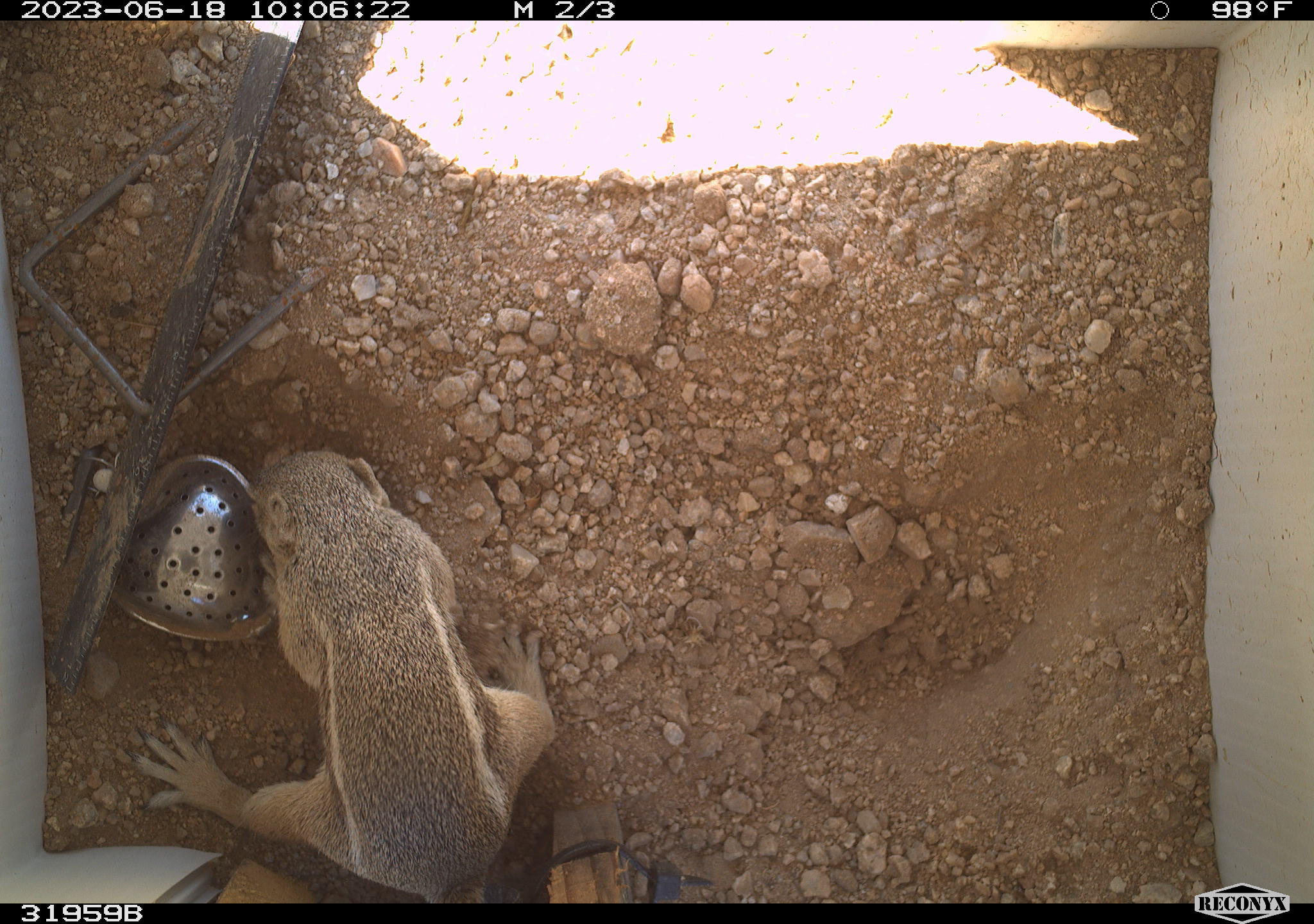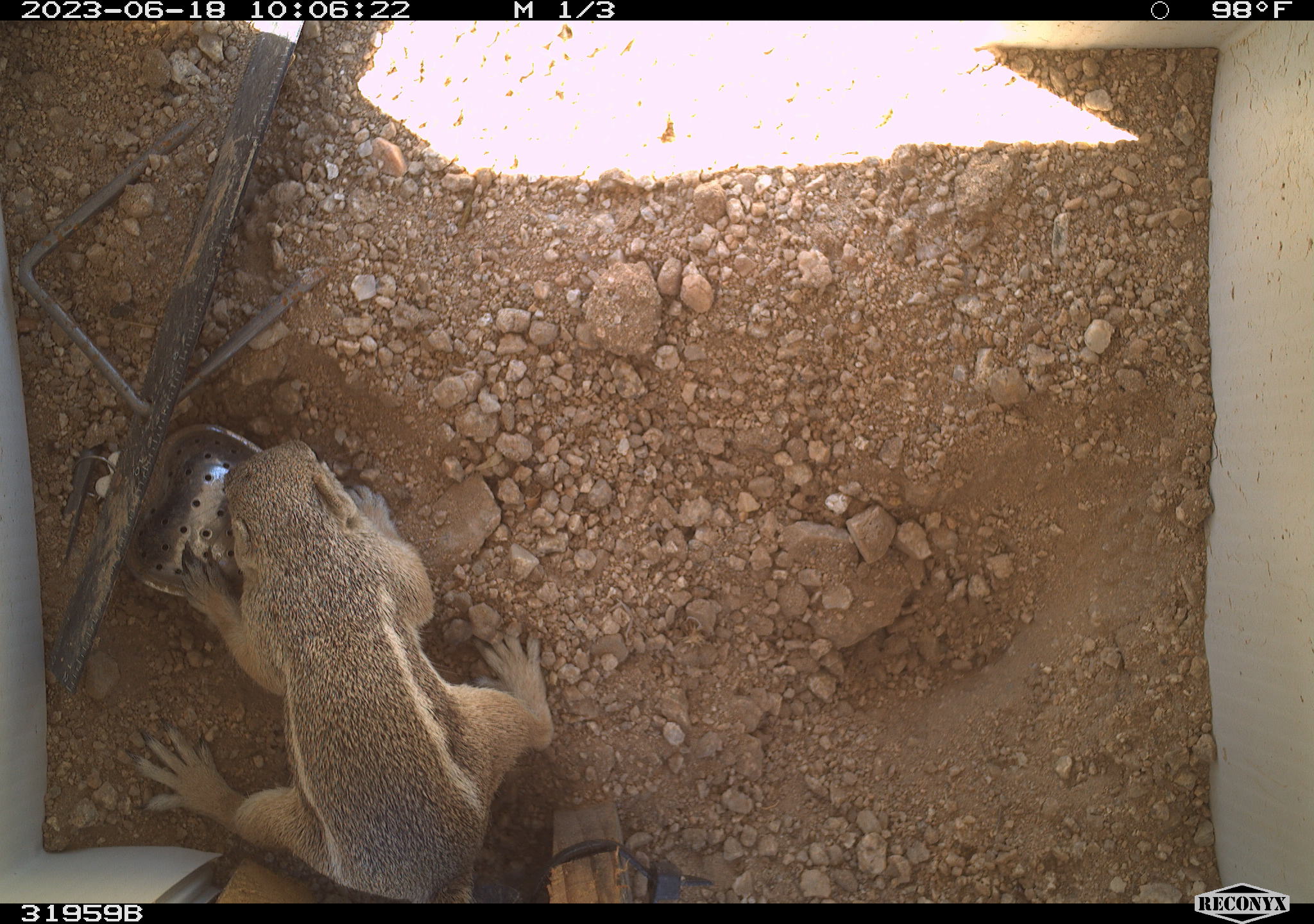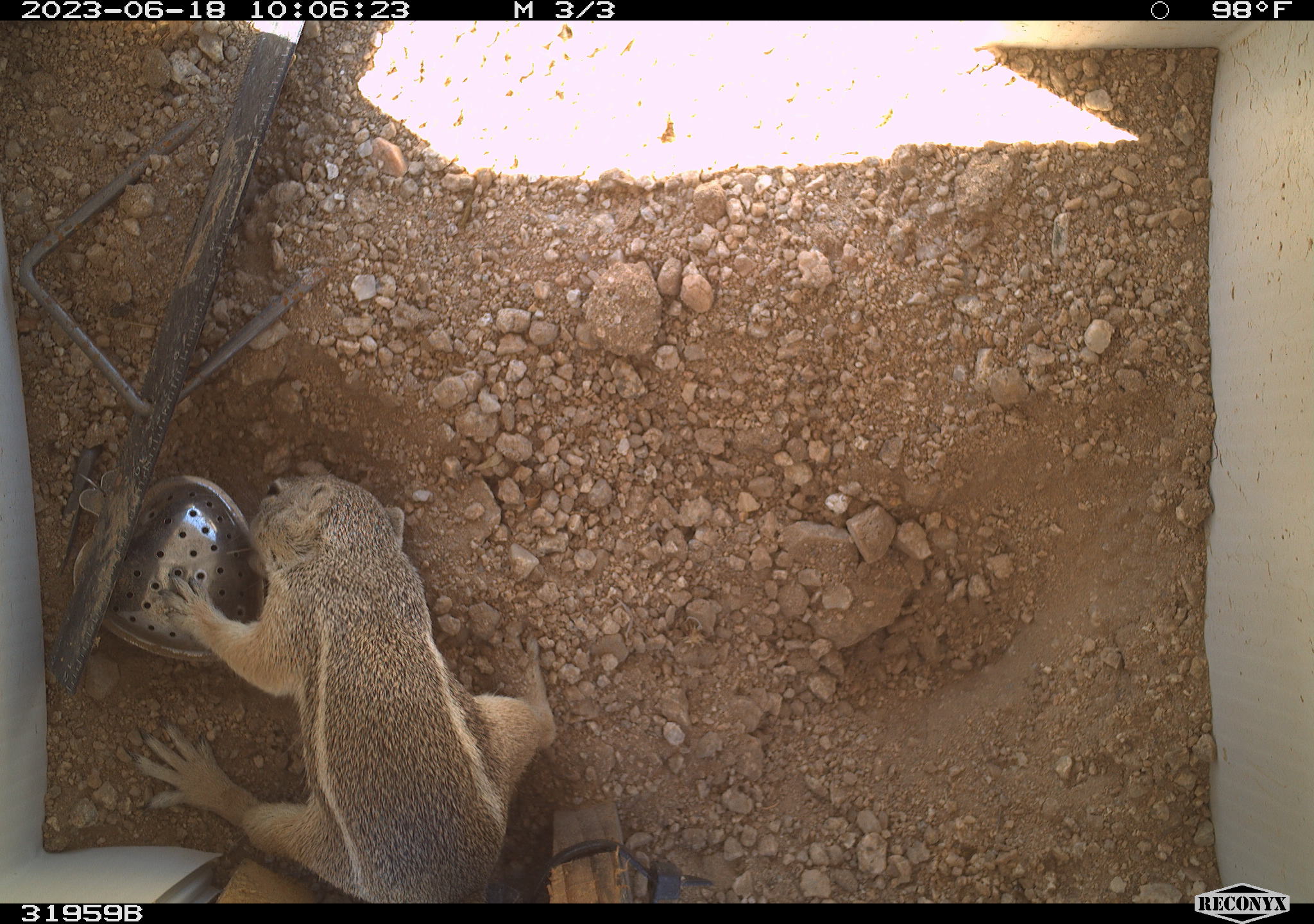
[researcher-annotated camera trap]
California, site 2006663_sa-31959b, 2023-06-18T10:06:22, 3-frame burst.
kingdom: Animalia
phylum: Chordata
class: Mammalia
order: Rodentia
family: Sciuridae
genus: Ammospermophilus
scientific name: Ammospermophilus leucurus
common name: white-tailed antelope squirrel